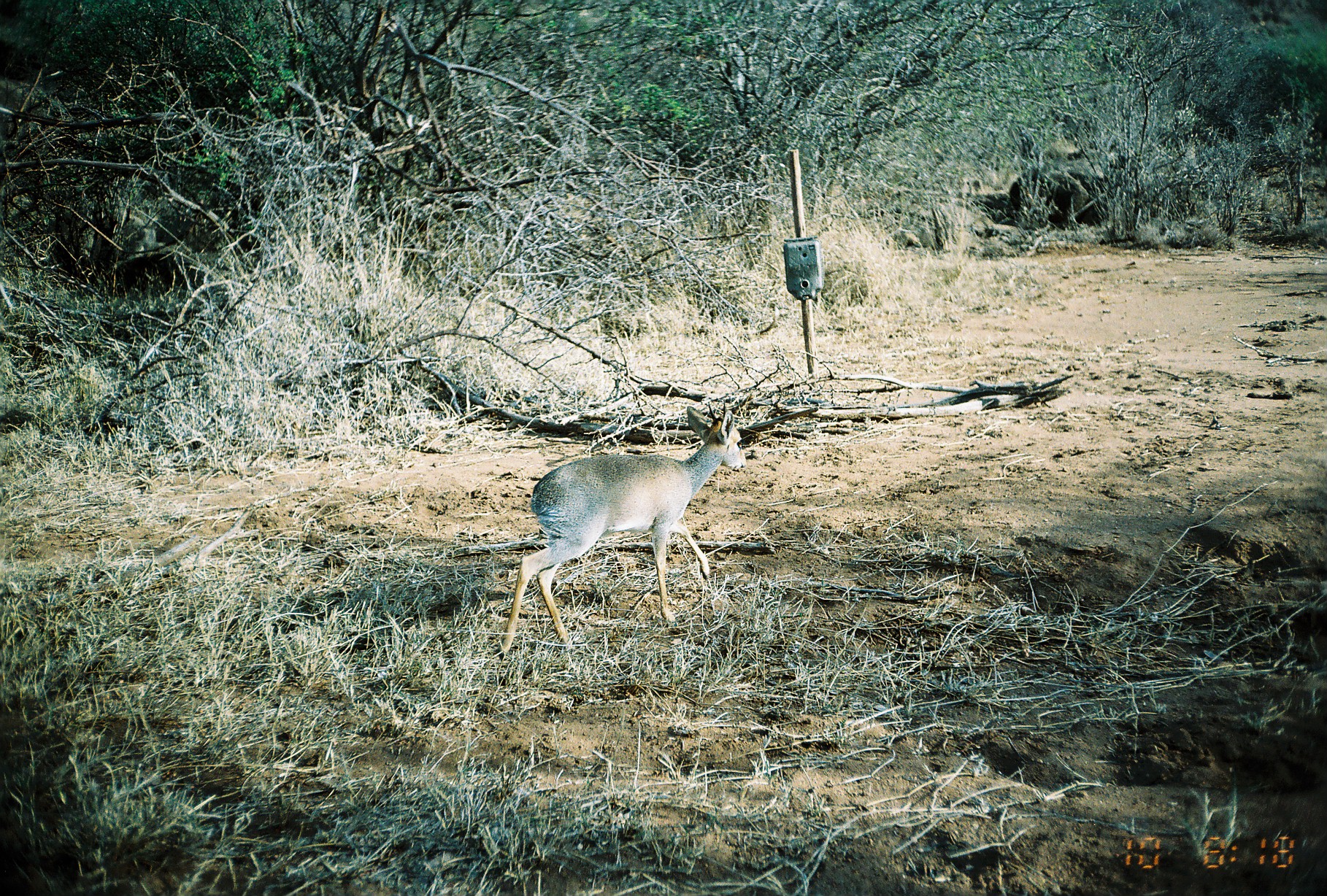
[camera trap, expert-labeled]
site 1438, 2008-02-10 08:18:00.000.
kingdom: Animalia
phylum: Chordata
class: Mammalia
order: Artiodactyla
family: Bovidae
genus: Madoqua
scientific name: Madoqua guentheri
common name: günther's dik-dik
Madoqua guentheri (günther's dik-dik), count 1.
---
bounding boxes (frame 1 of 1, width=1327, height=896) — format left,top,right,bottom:
madoqua guentheri: 494,406,747,660